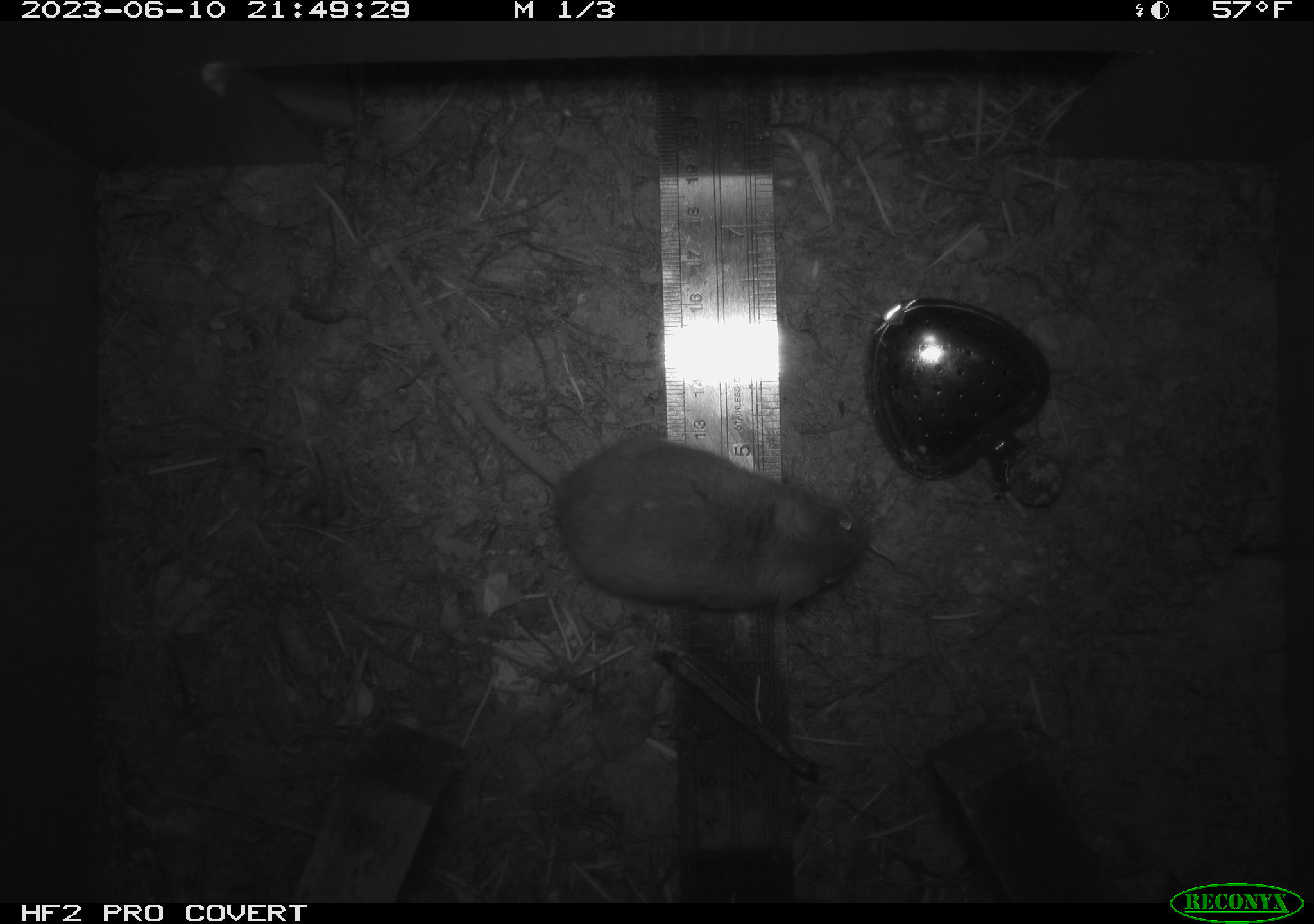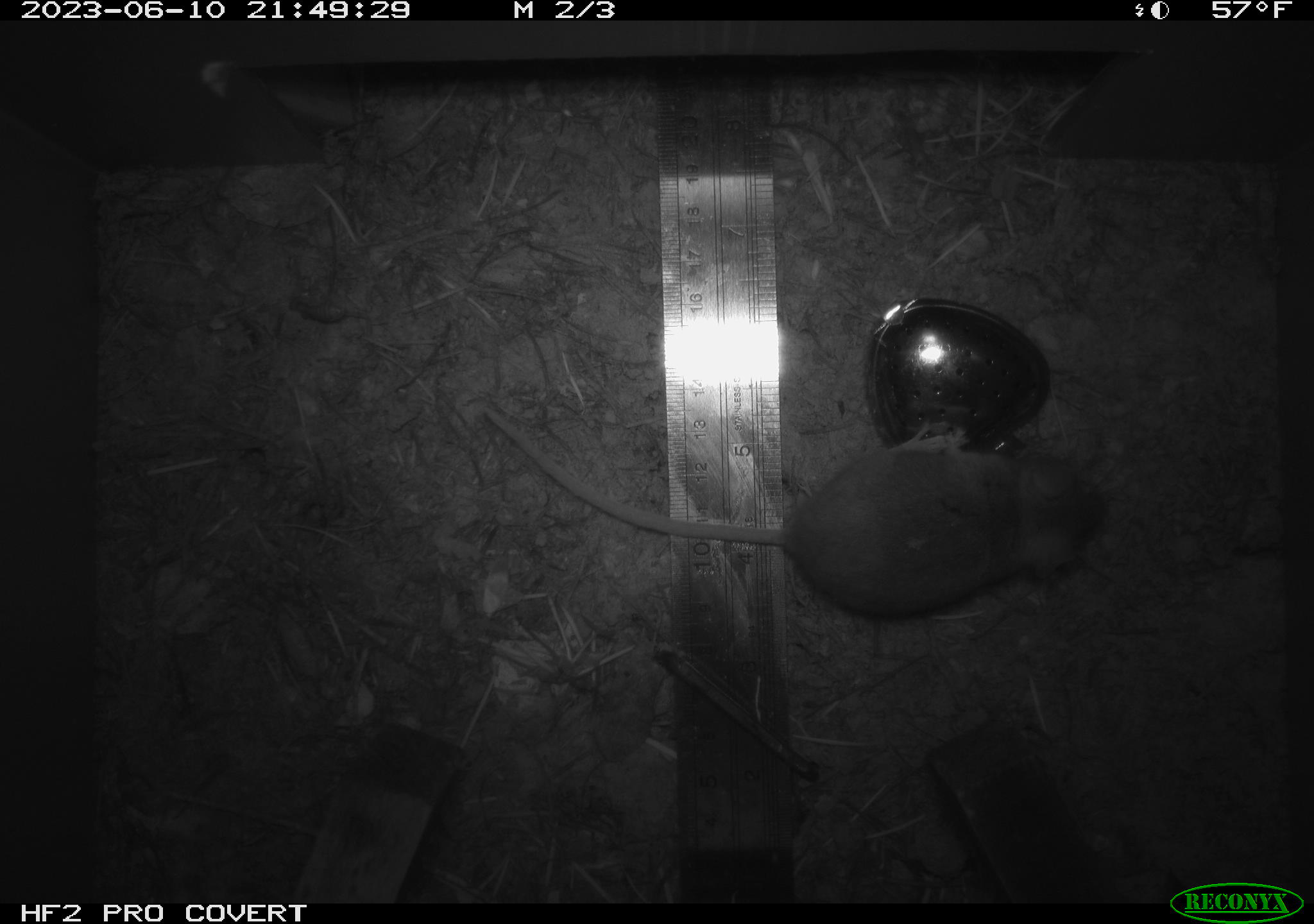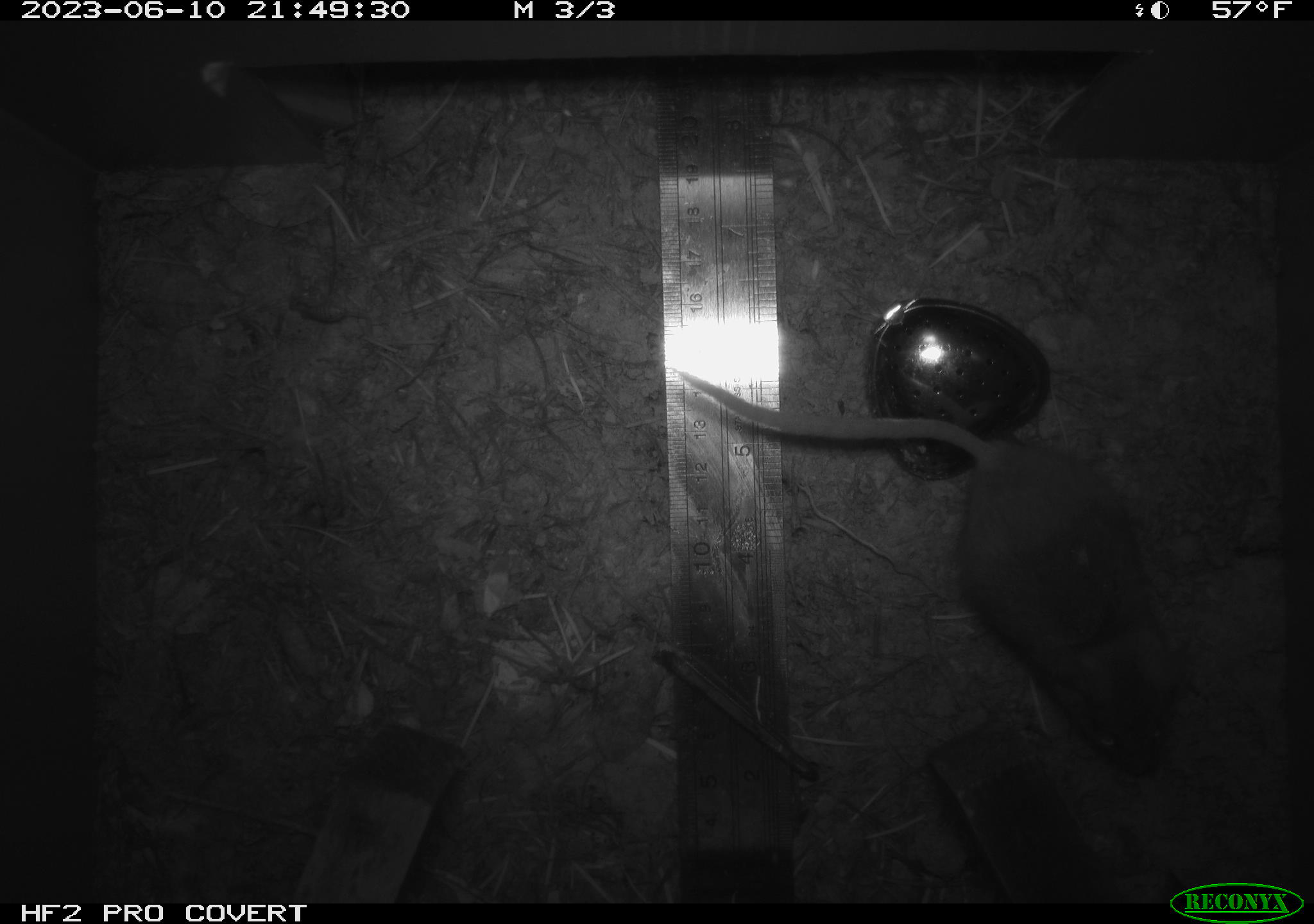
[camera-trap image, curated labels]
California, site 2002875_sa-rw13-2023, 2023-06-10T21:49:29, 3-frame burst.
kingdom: Animalia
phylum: Chordata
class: Mammalia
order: Rodentia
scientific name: Rodentia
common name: mouse species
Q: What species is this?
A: Mouse species (Rodentia).